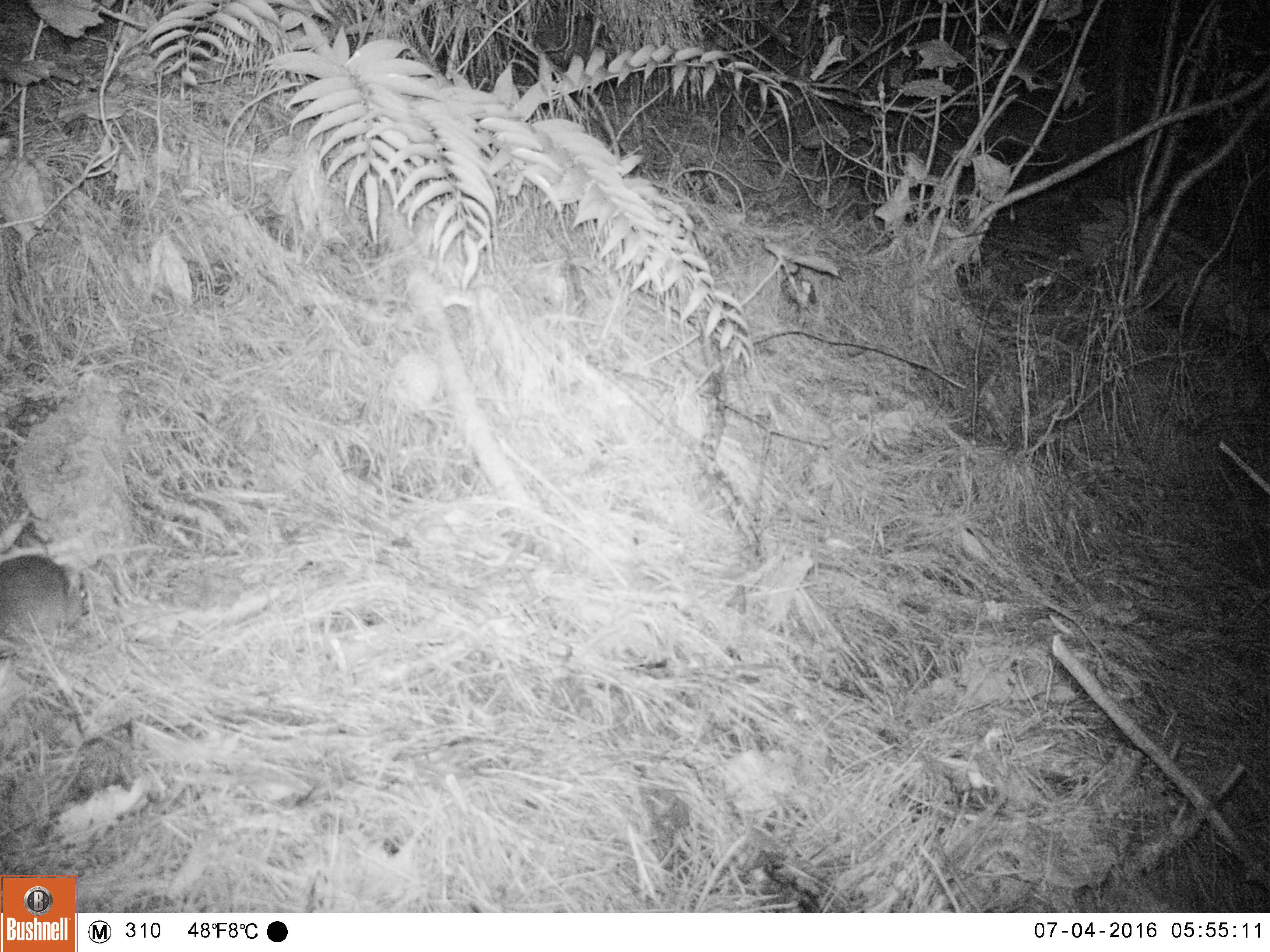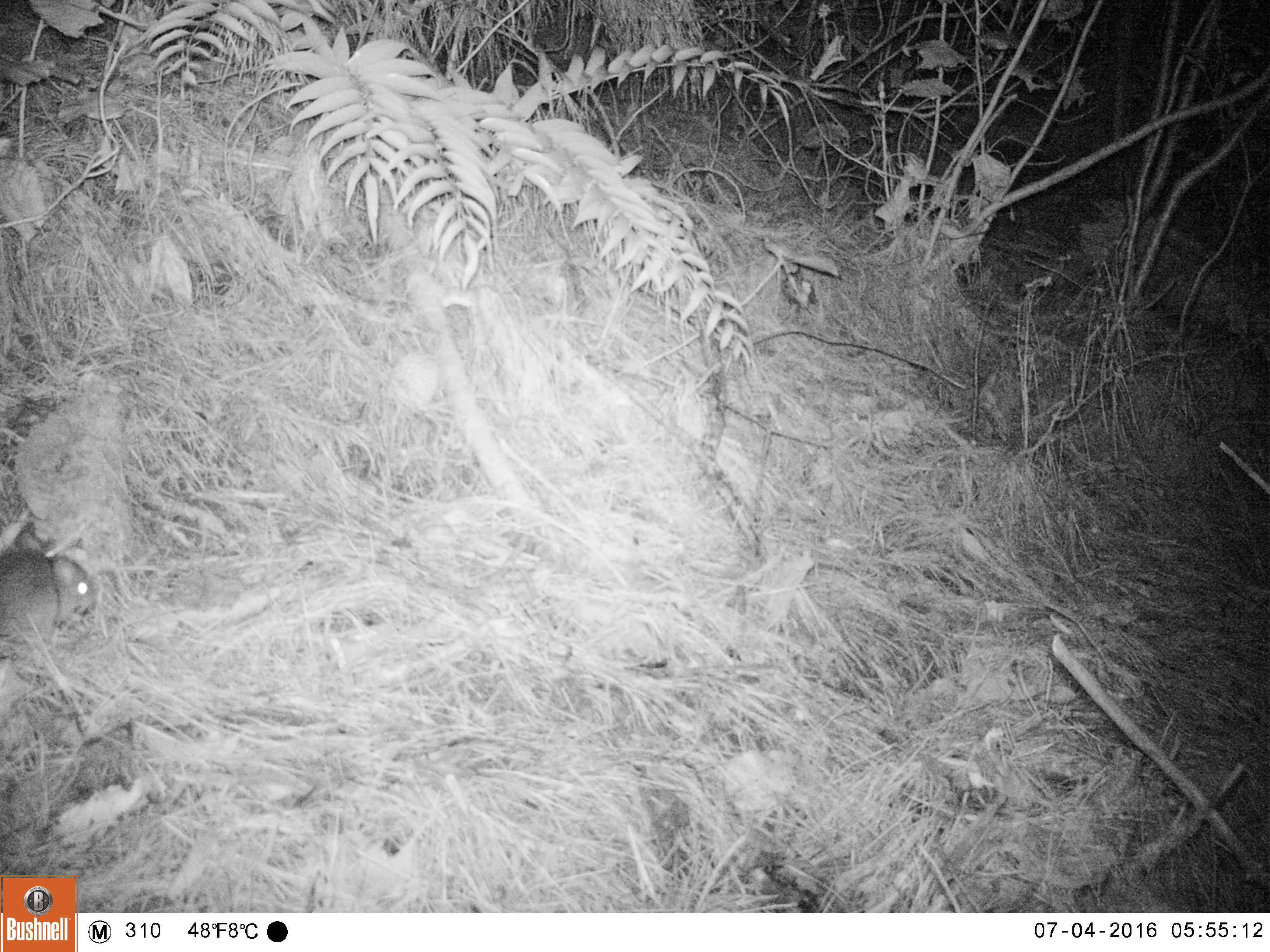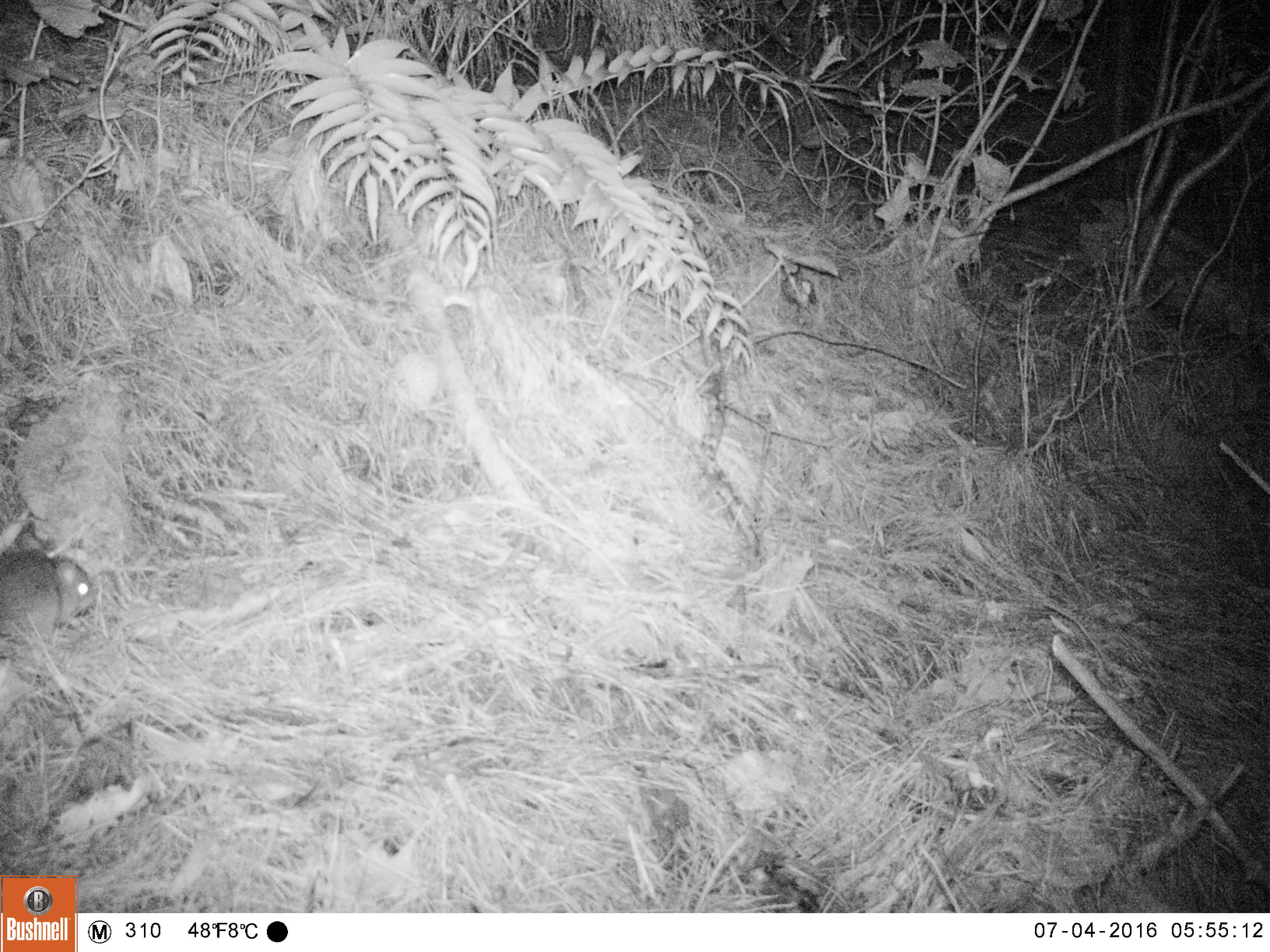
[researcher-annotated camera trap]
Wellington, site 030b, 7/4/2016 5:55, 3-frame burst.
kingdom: Animalia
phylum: Chordata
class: Mammalia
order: Rodentia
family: Muridae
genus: Rattus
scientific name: Rattus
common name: rat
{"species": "rat (Rattus)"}